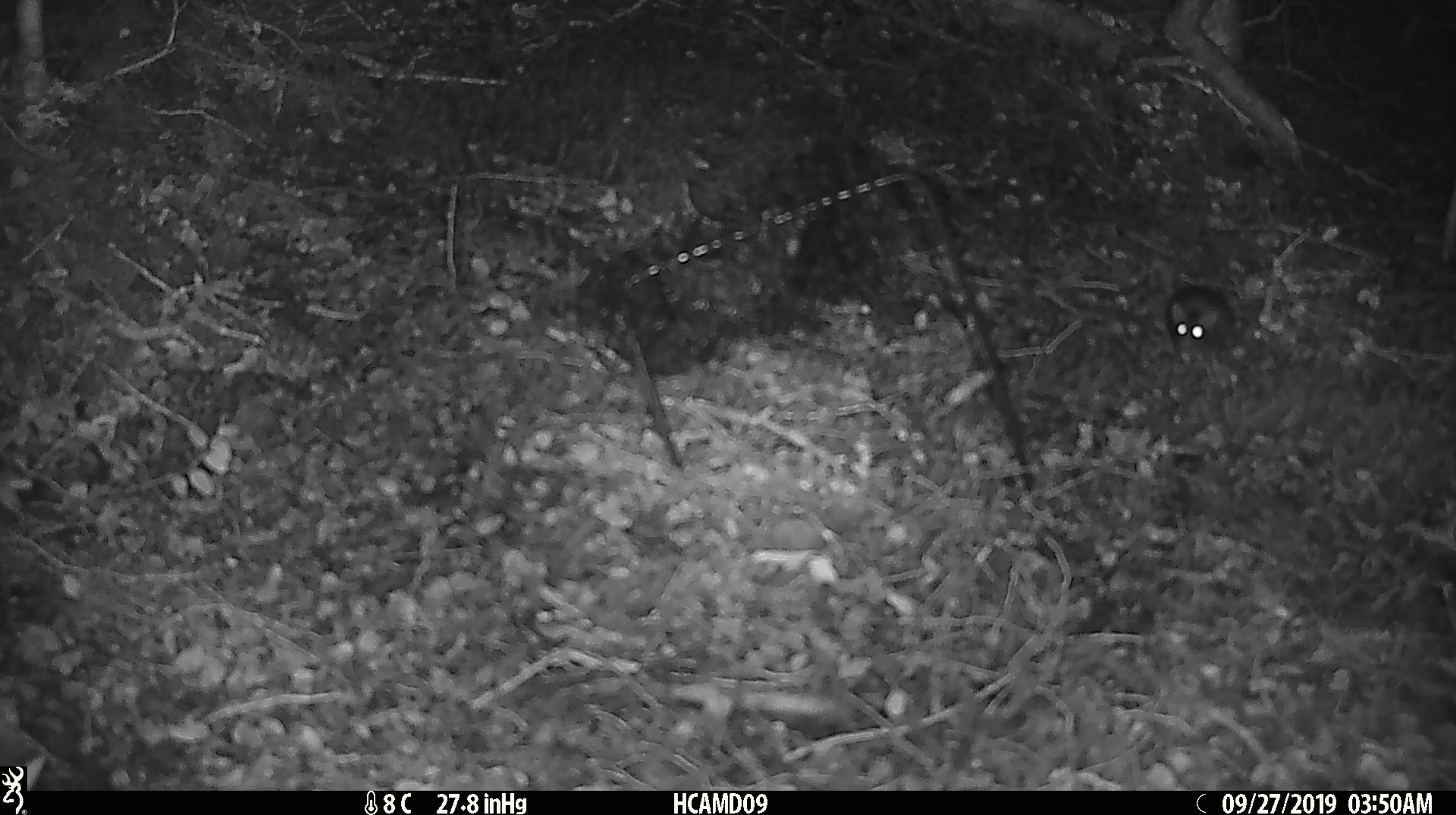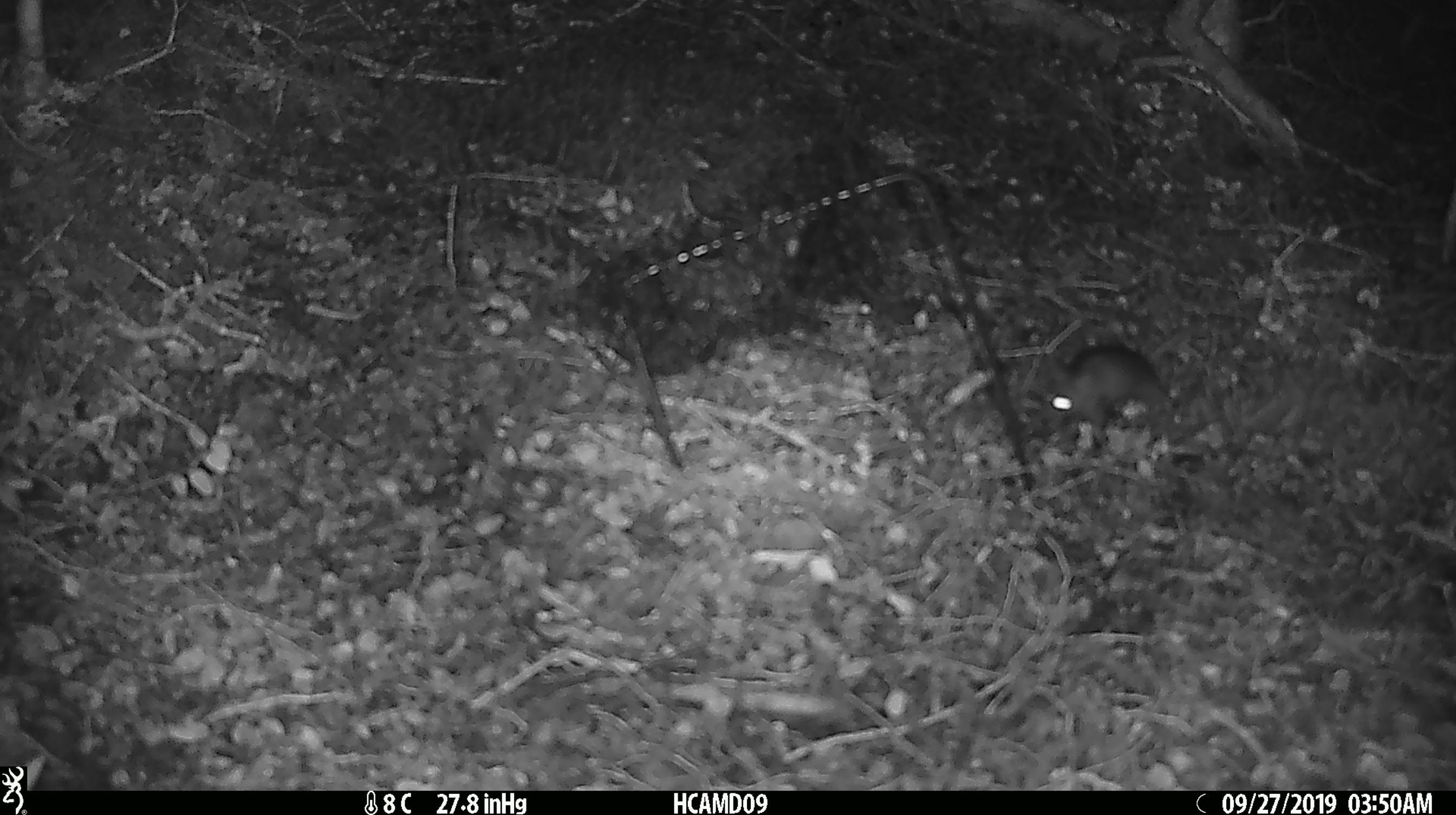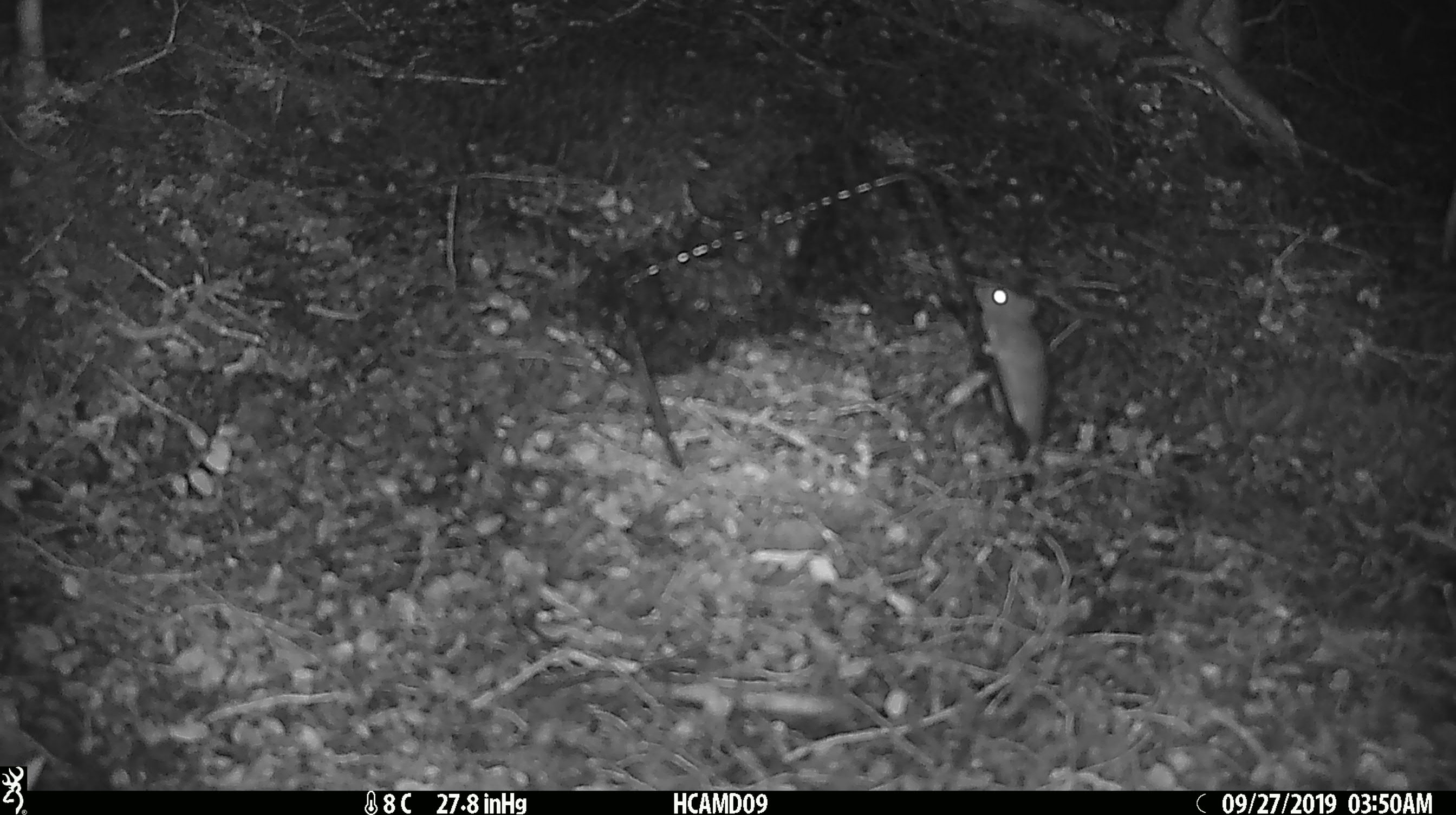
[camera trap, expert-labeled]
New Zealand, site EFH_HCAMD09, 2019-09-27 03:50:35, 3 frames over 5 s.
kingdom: Animalia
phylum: Chordata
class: Mammalia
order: Rodentia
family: Muridae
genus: Mus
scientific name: Mus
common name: mouse